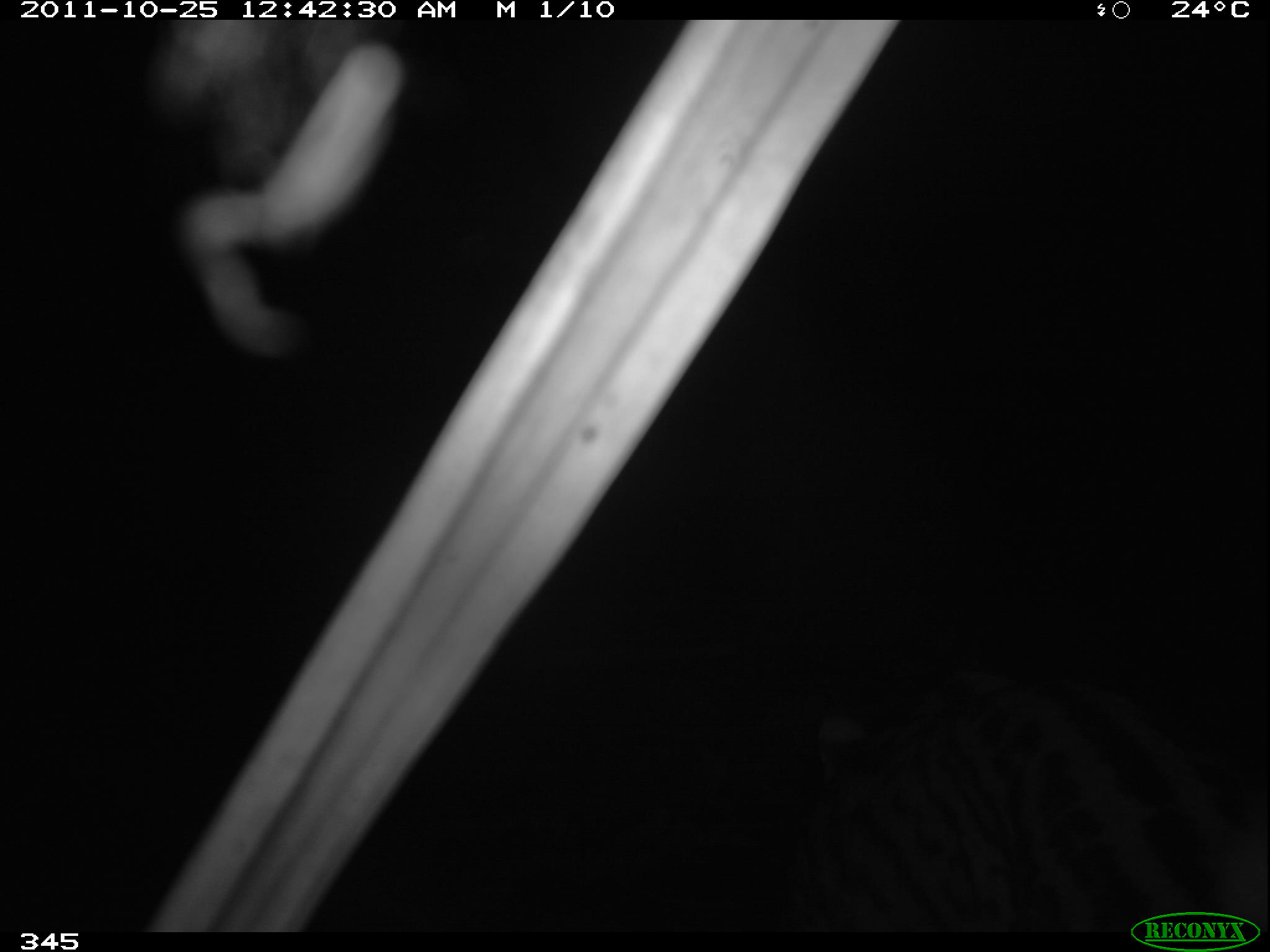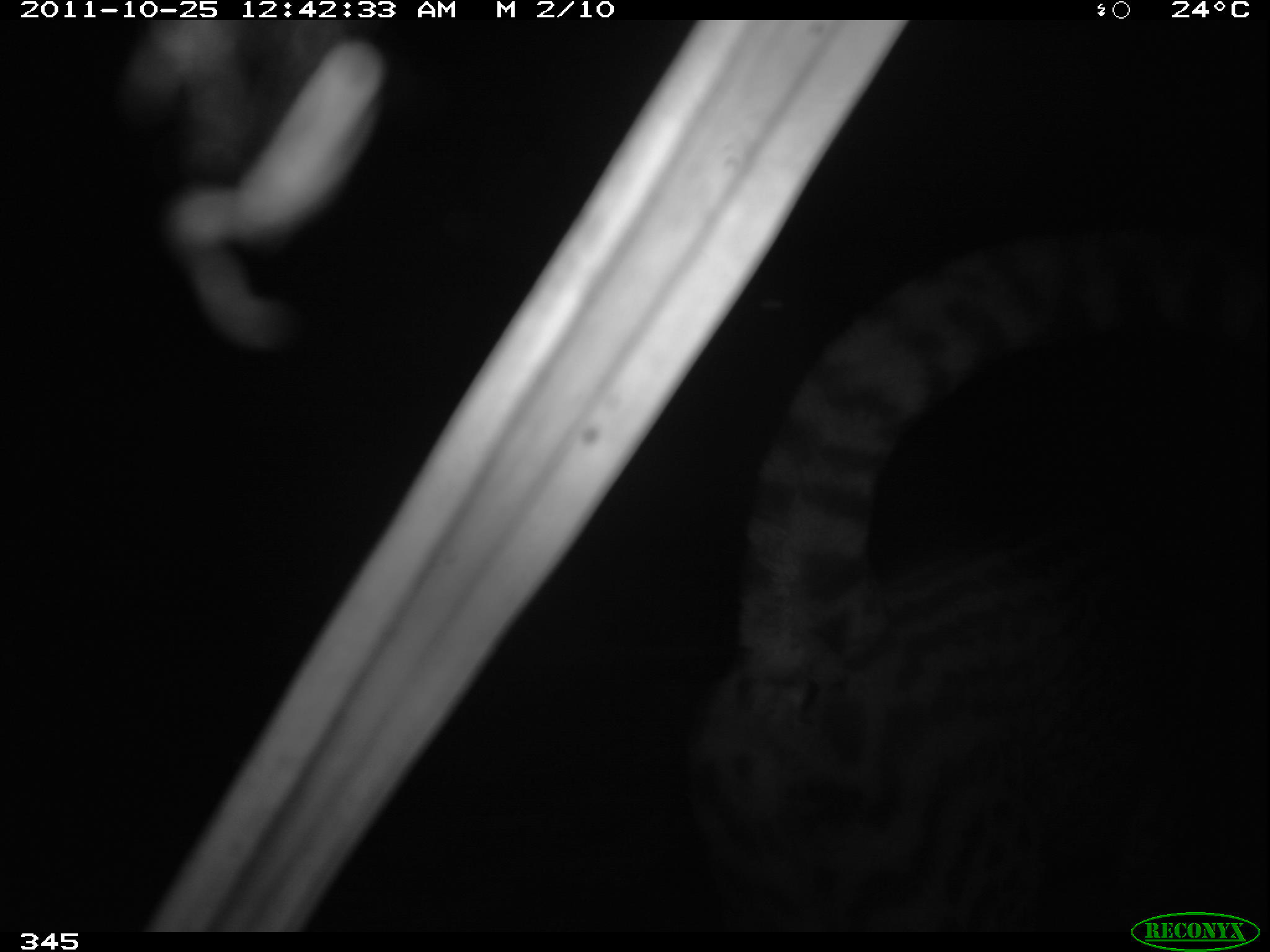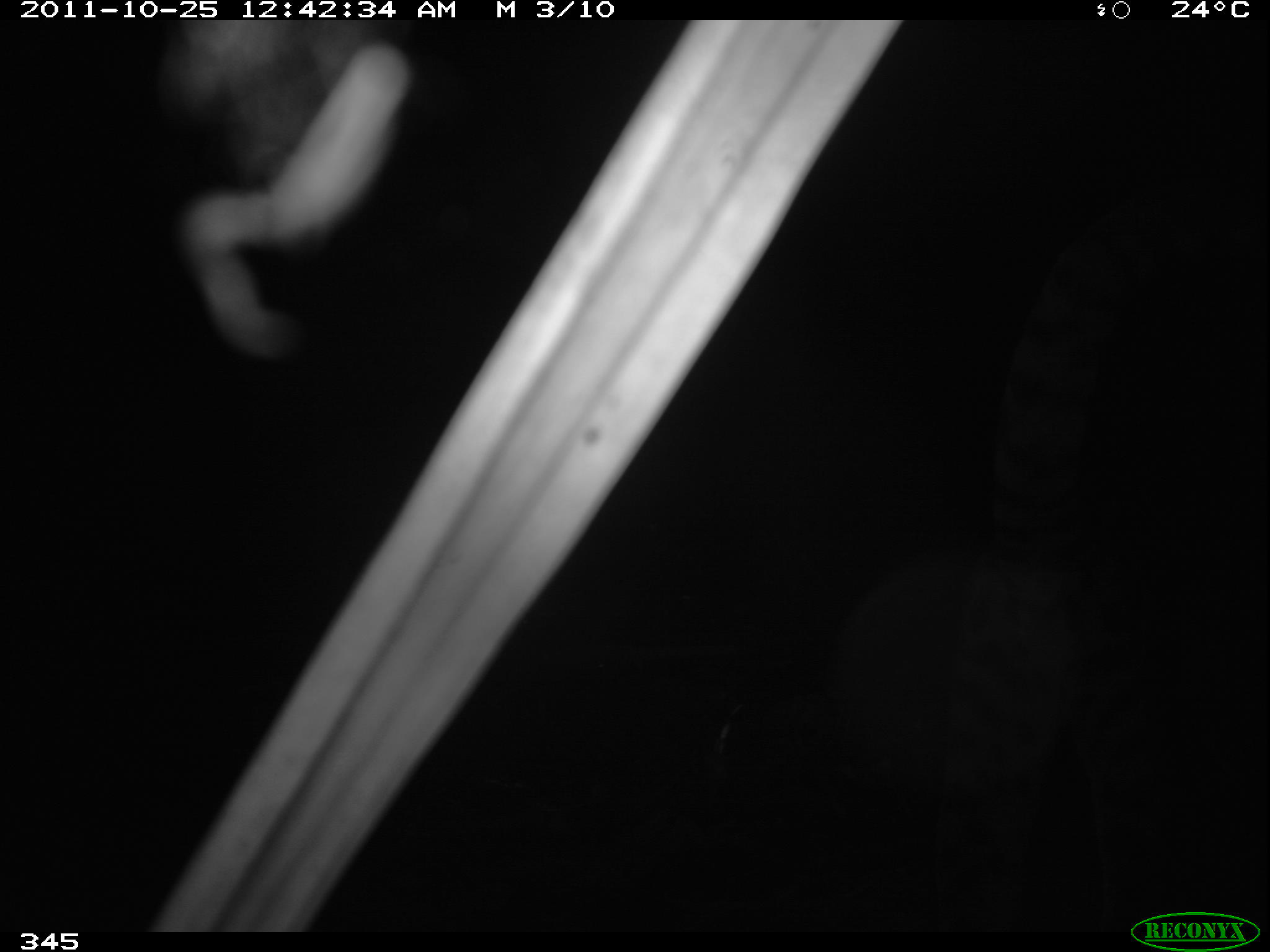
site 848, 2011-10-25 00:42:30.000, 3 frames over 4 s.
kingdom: Animalia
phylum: Chordata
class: Mammalia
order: Carnivora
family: Felidae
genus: Leopardus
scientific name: Leopardus pardalis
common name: ocelot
Leopardus pardalis (ocelot).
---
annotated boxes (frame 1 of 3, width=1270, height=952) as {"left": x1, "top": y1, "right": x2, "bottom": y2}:
leopardus pardalis: {"left": 781, "top": 665, "right": 1267, "bottom": 931}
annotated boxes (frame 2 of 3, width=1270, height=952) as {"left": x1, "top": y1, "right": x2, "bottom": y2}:
leopardus pardalis: {"left": 676, "top": 221, "right": 1270, "bottom": 931}